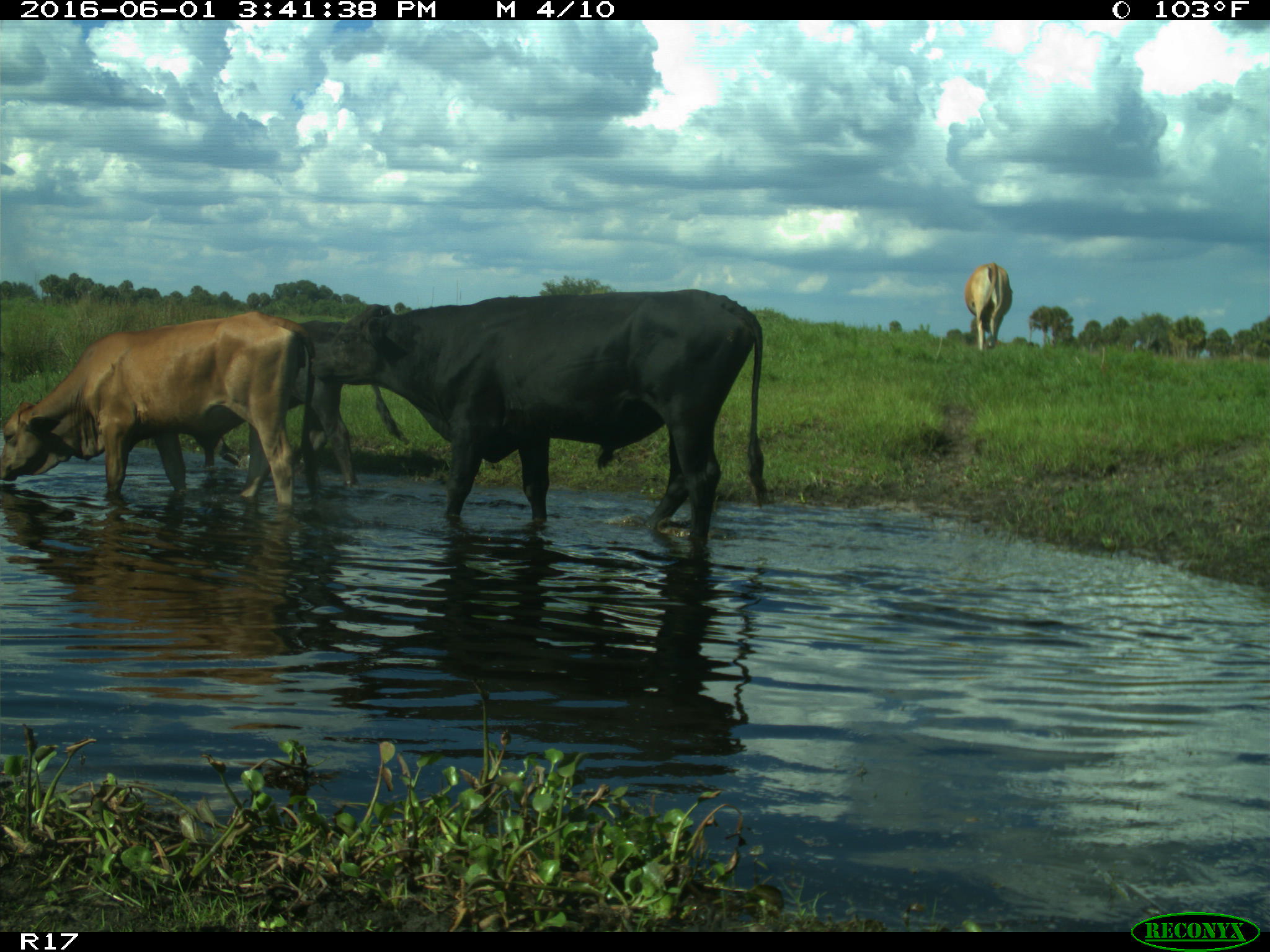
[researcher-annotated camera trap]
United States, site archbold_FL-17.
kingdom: Animalia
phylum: Chordata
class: Mammalia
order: Artiodactyla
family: Bovidae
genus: Bos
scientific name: Bos taurus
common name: domestic cow